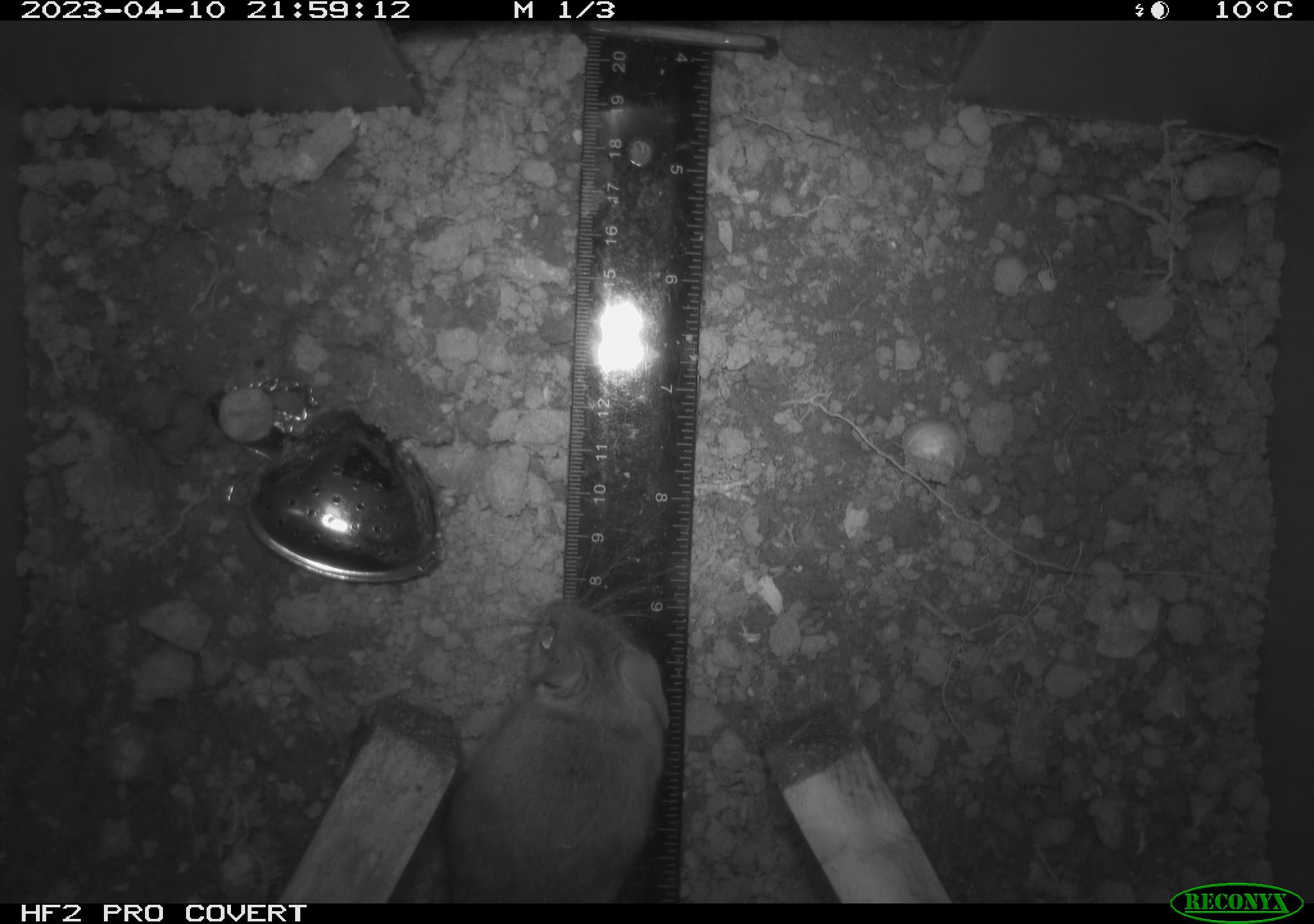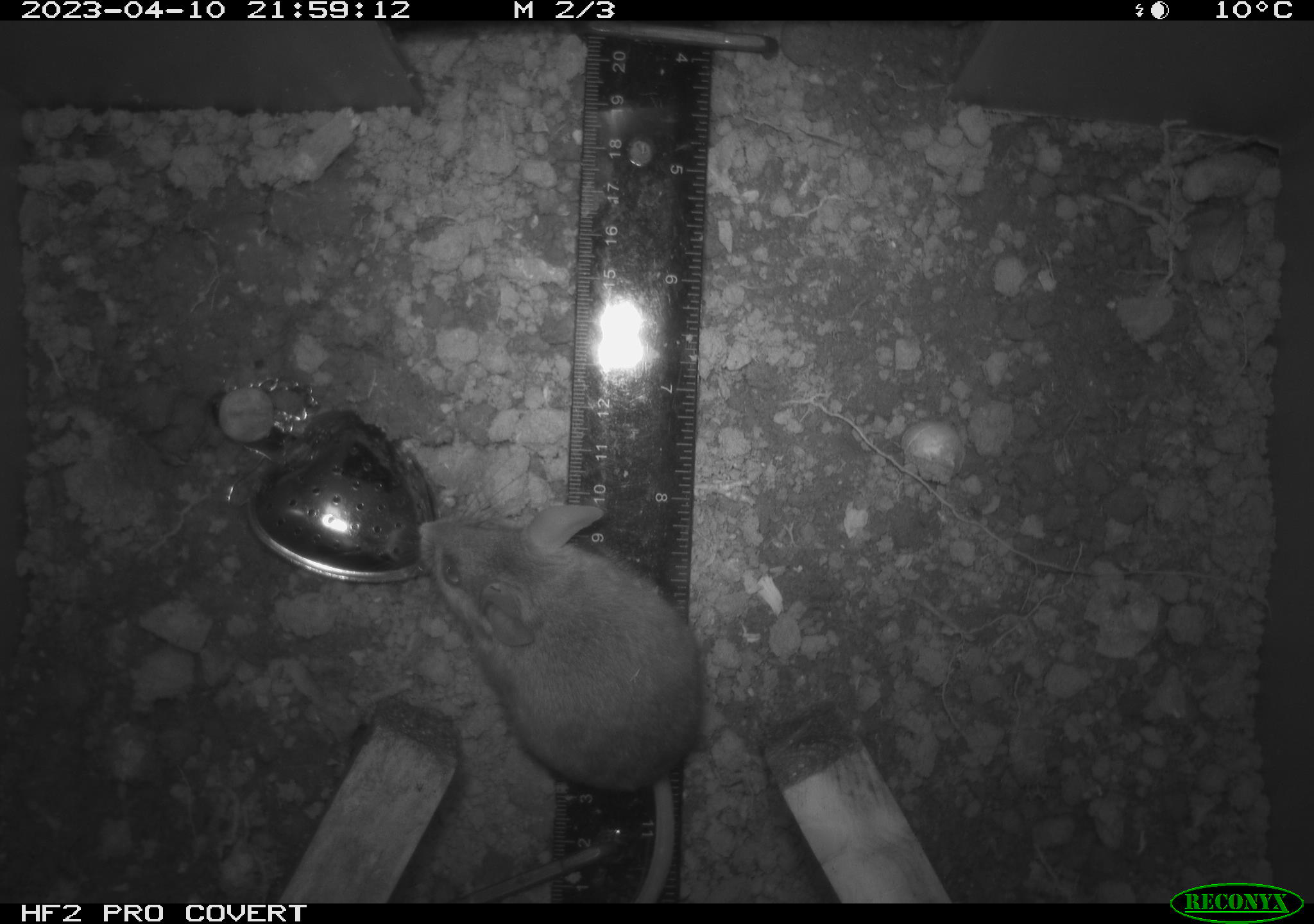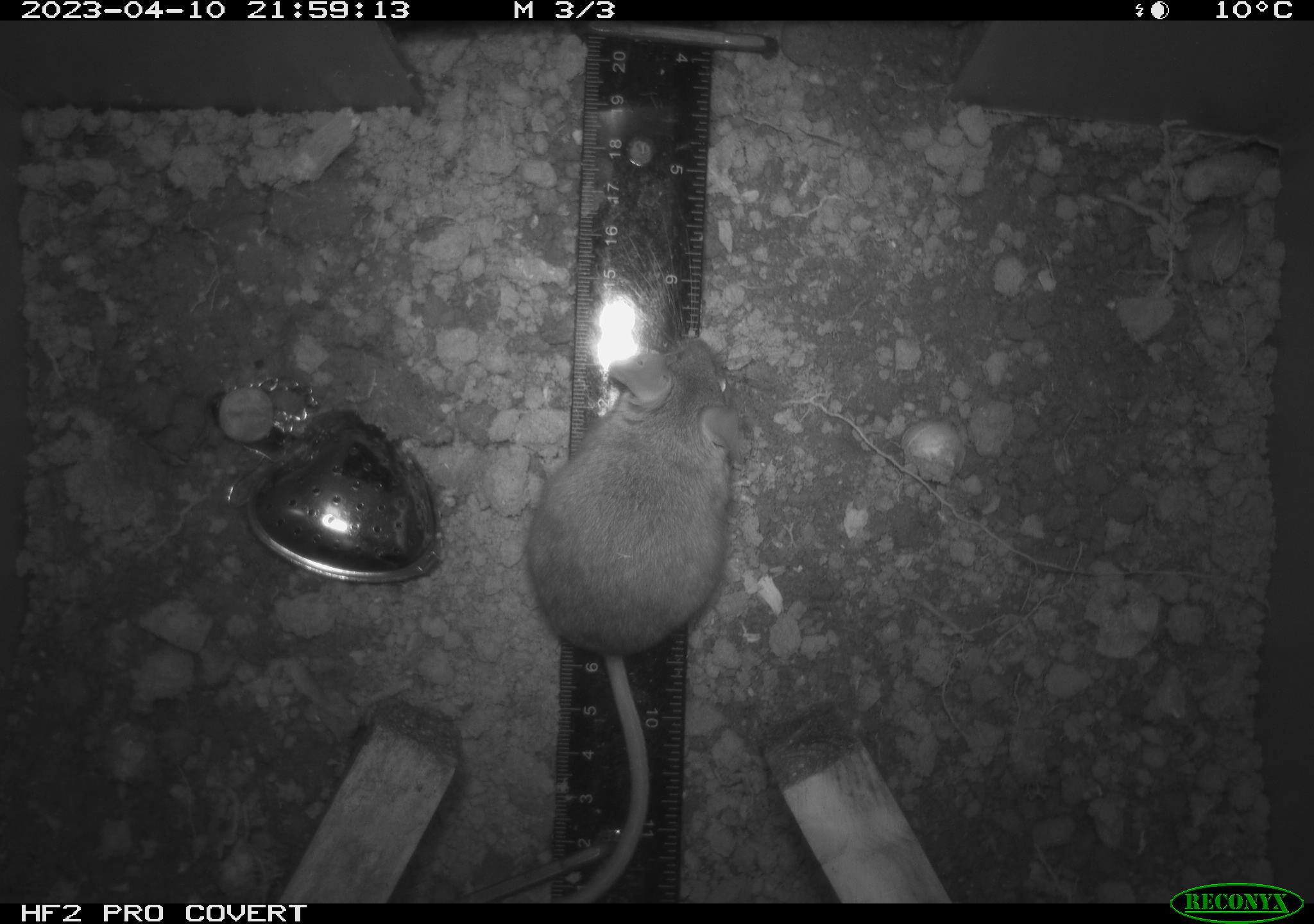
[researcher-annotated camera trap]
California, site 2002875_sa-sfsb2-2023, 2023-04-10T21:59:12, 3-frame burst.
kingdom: Animalia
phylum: Chordata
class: Mammalia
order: Rodentia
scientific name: Rodentia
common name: mouse species